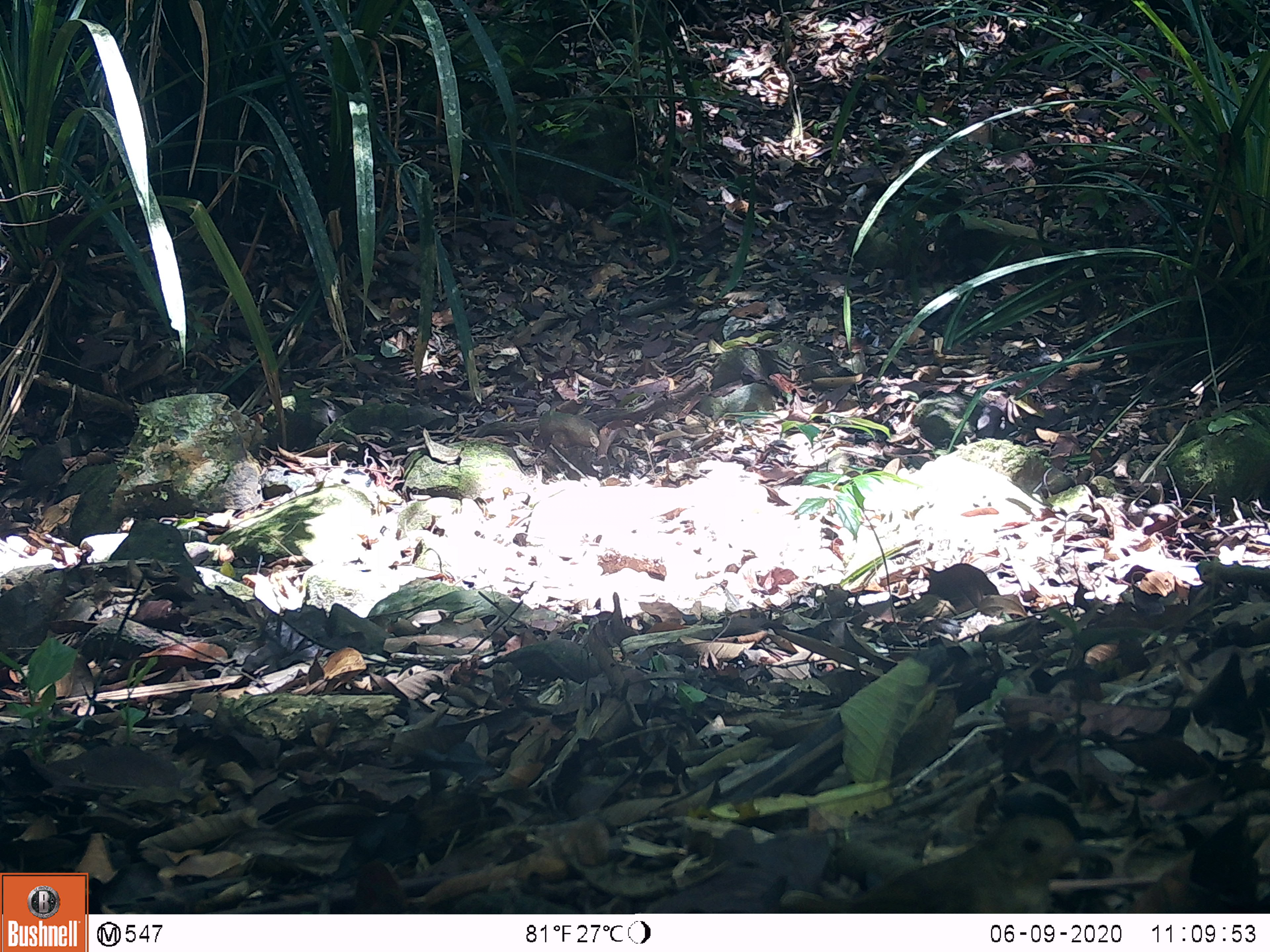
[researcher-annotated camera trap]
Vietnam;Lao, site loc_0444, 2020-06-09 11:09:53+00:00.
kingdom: Animalia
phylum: Chordata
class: Aves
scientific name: Aves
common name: bird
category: unidentified bird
Unidentified bird (bird) (Aves). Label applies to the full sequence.